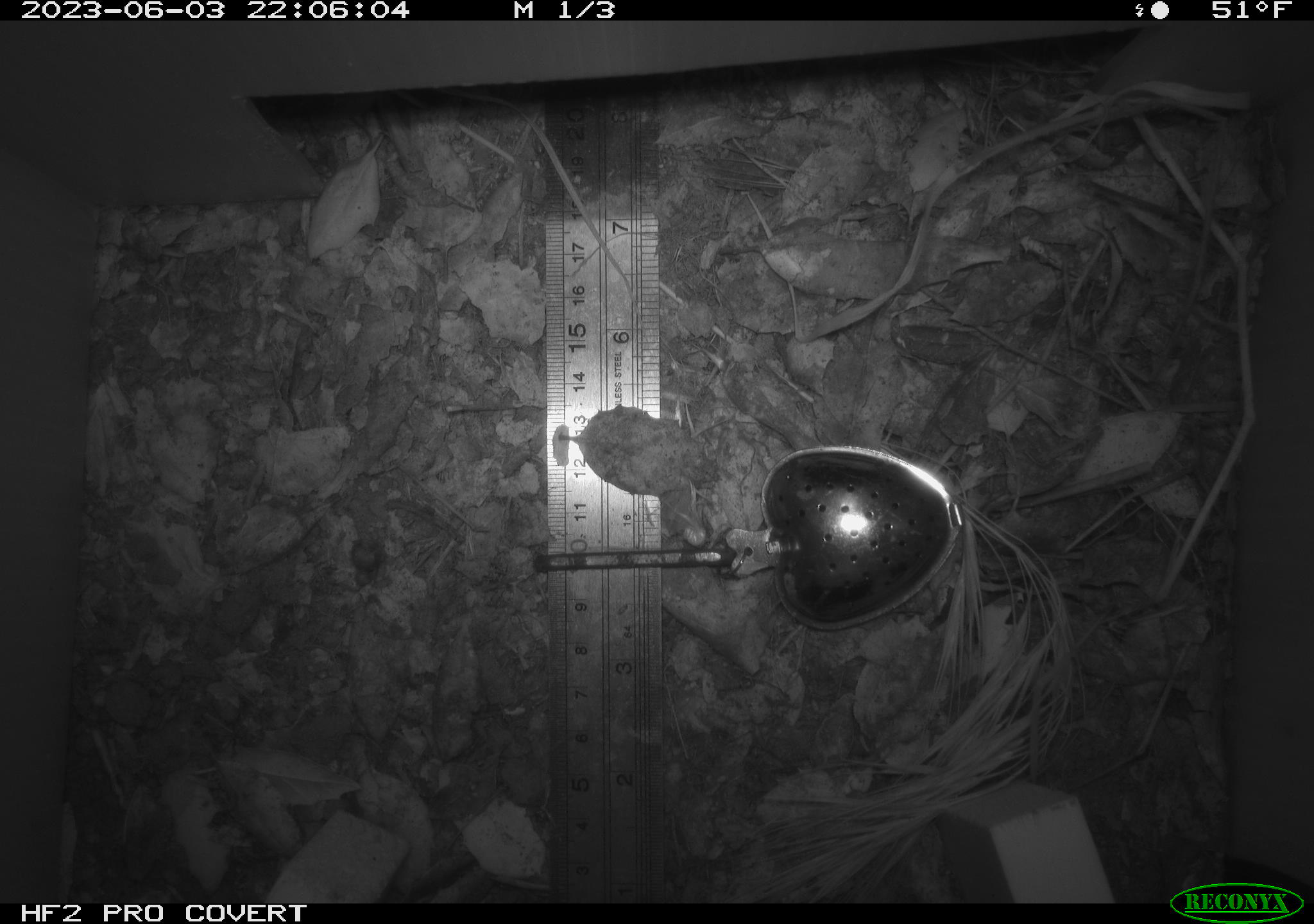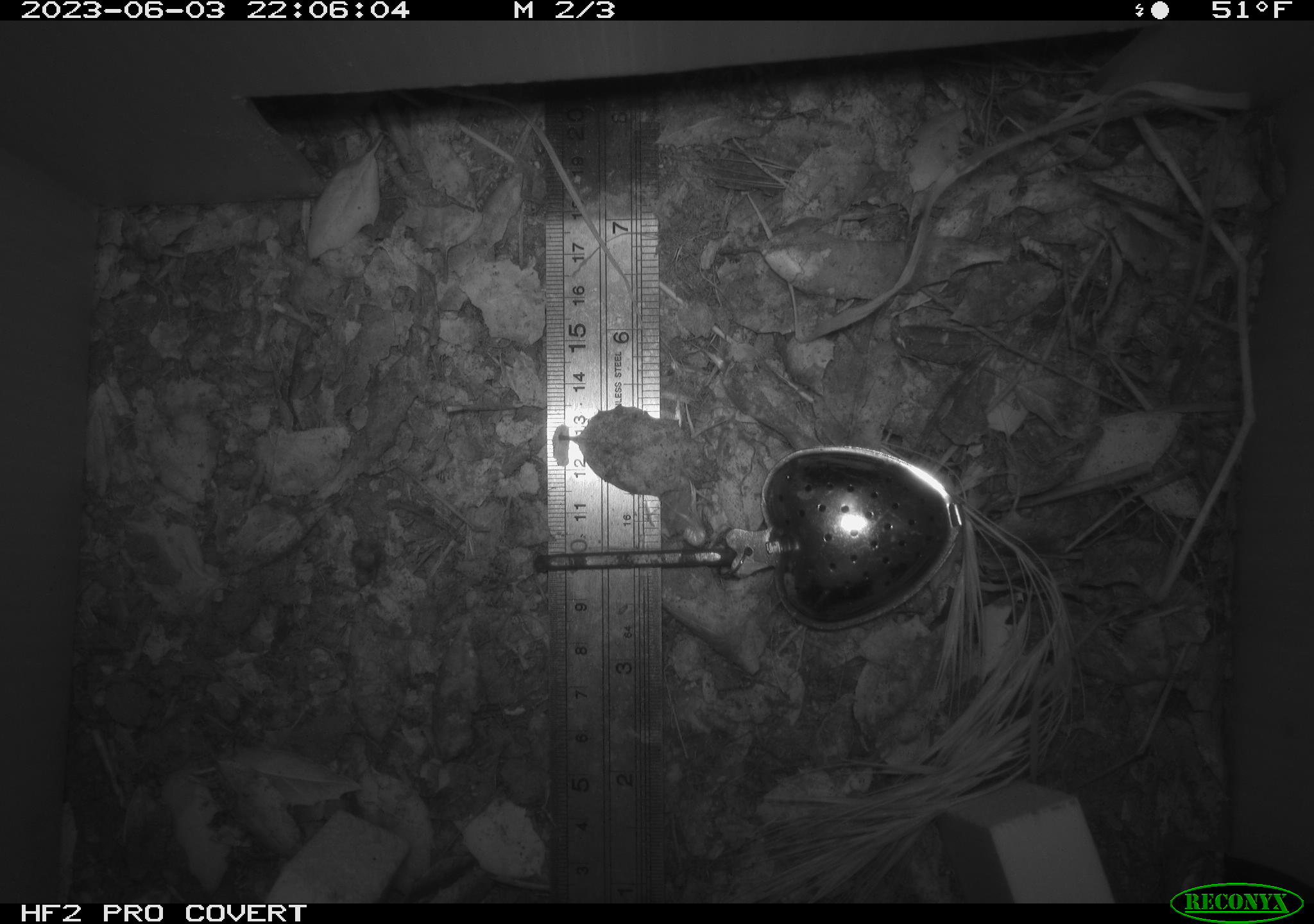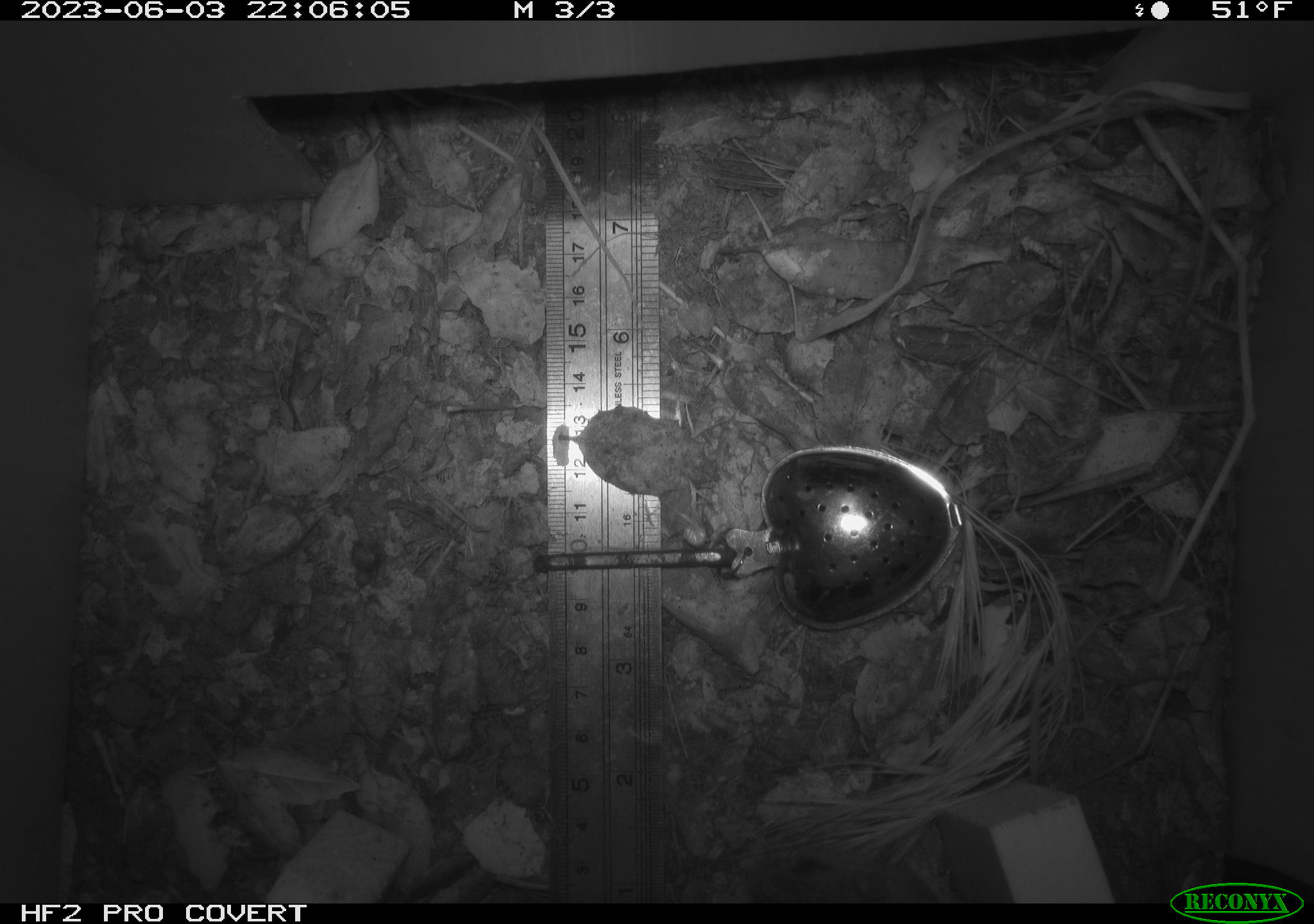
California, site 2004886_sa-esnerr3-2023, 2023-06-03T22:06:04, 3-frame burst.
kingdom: Animalia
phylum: Chordata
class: Mammalia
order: Rodentia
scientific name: Rodentia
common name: mouse species